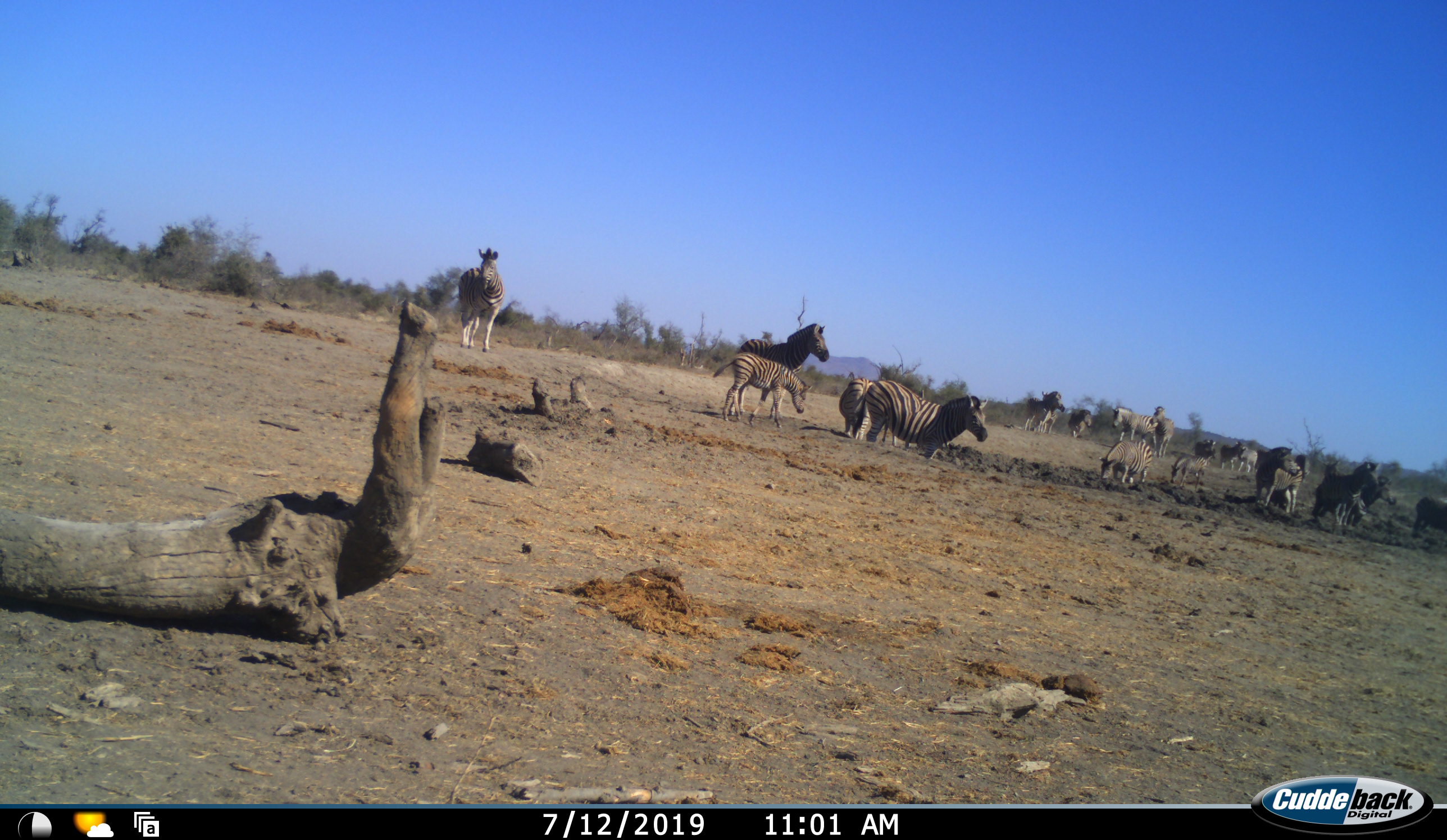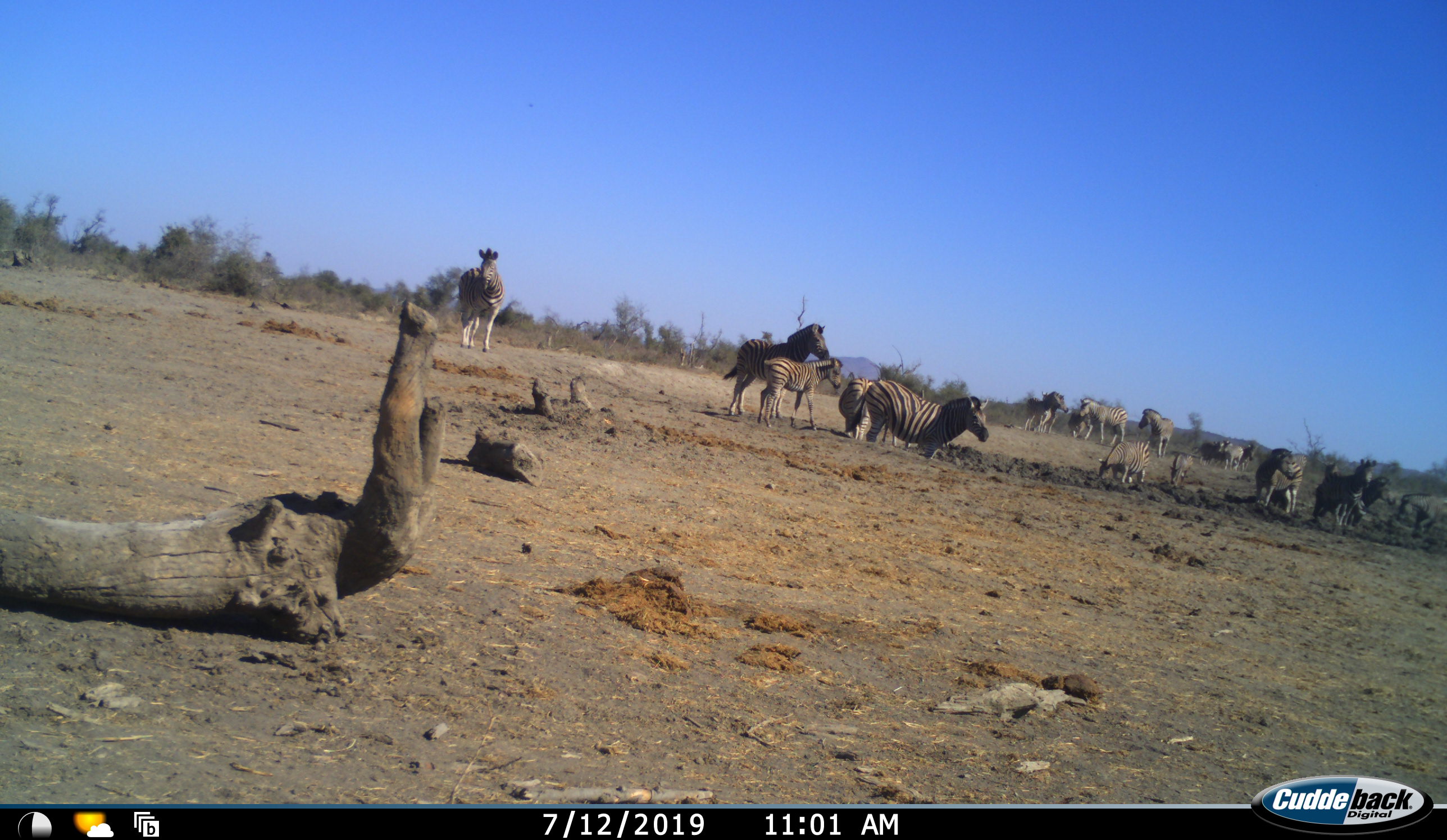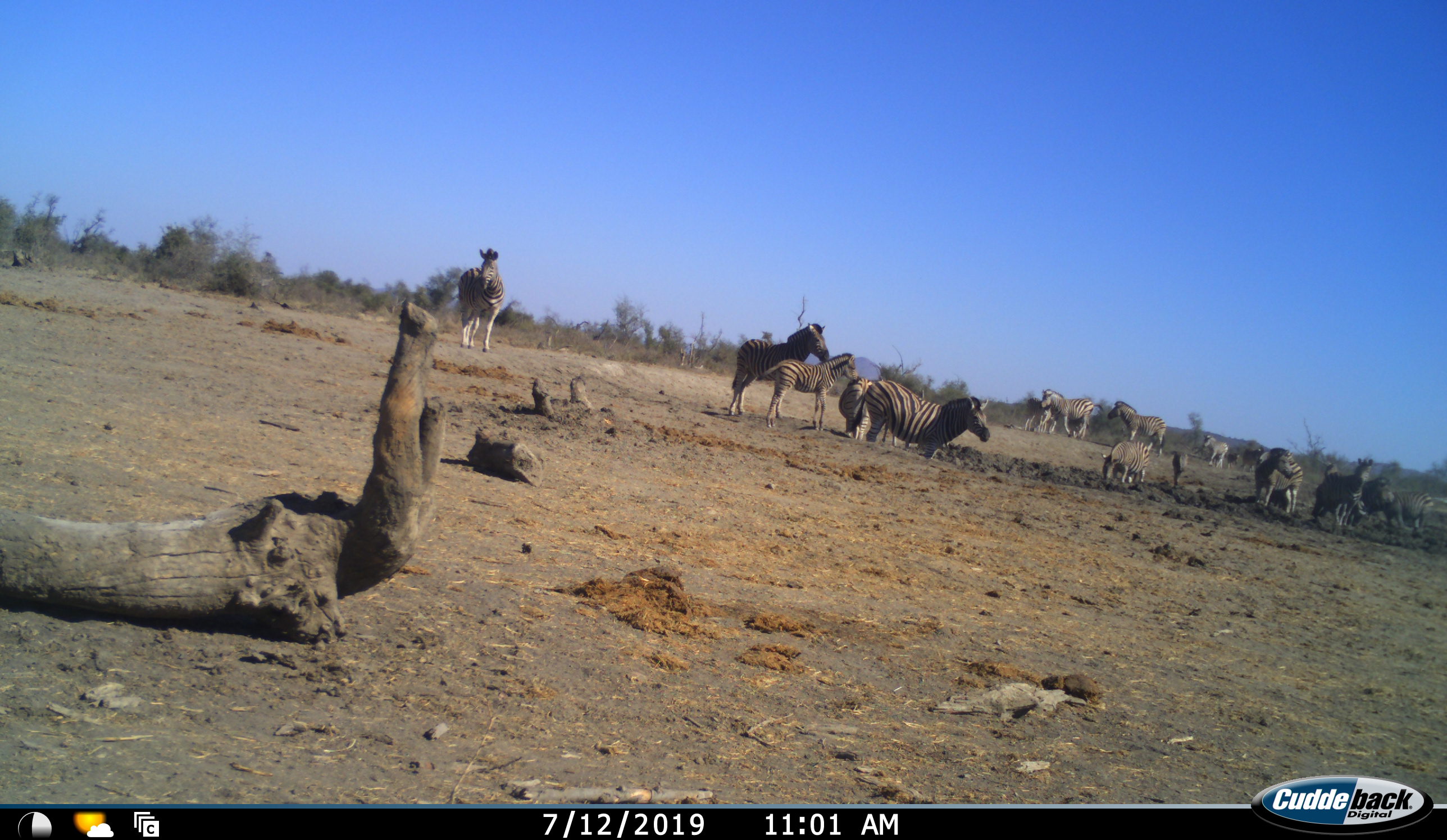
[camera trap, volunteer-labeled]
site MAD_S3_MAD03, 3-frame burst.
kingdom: Animalia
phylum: Chordata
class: Mammalia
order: Perissodactyla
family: Equidae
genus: Equus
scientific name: Equus quagga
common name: plains zebra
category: zebraplains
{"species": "zebraplains (plains zebra) (Equus quagga)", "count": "11-50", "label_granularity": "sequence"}